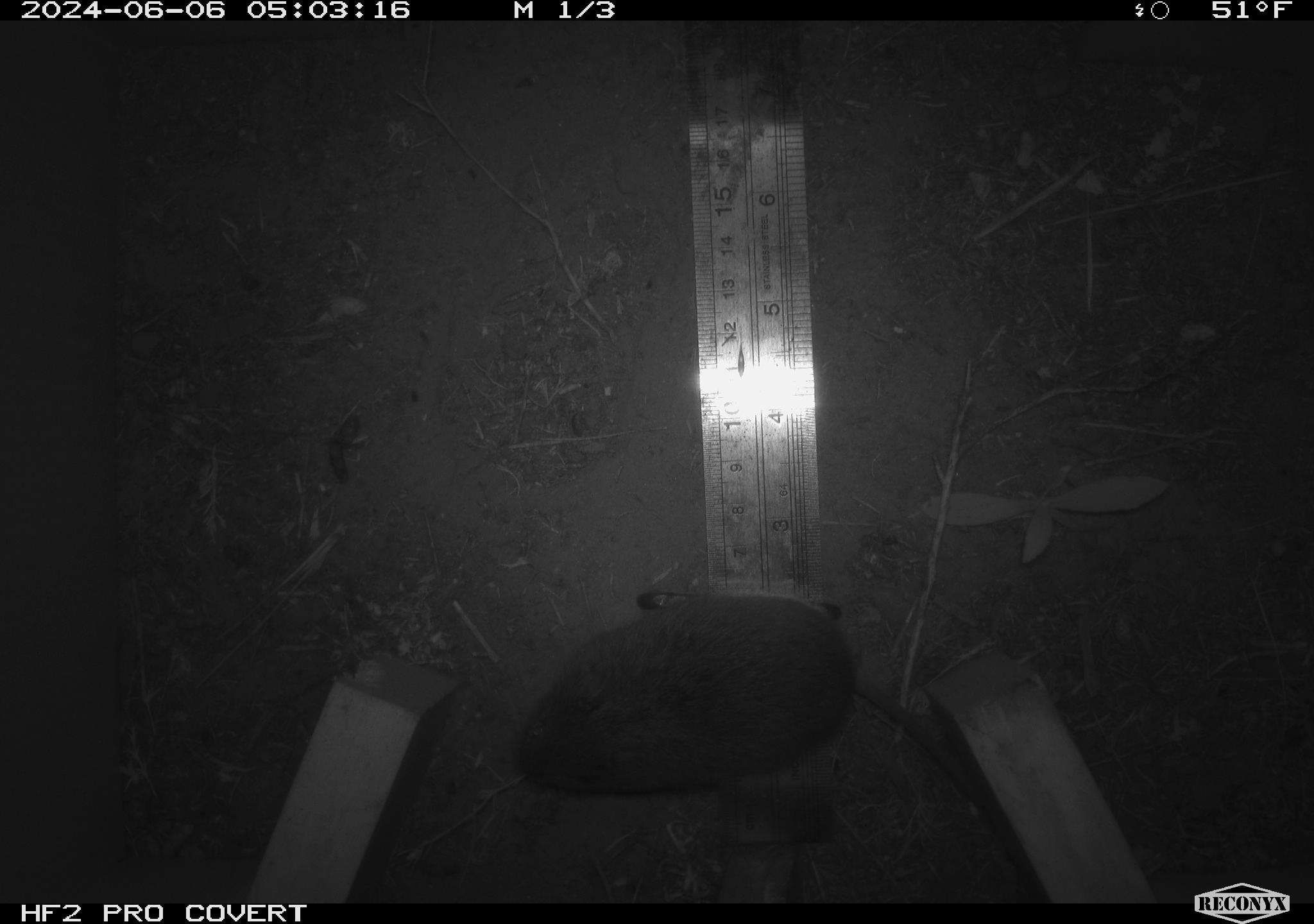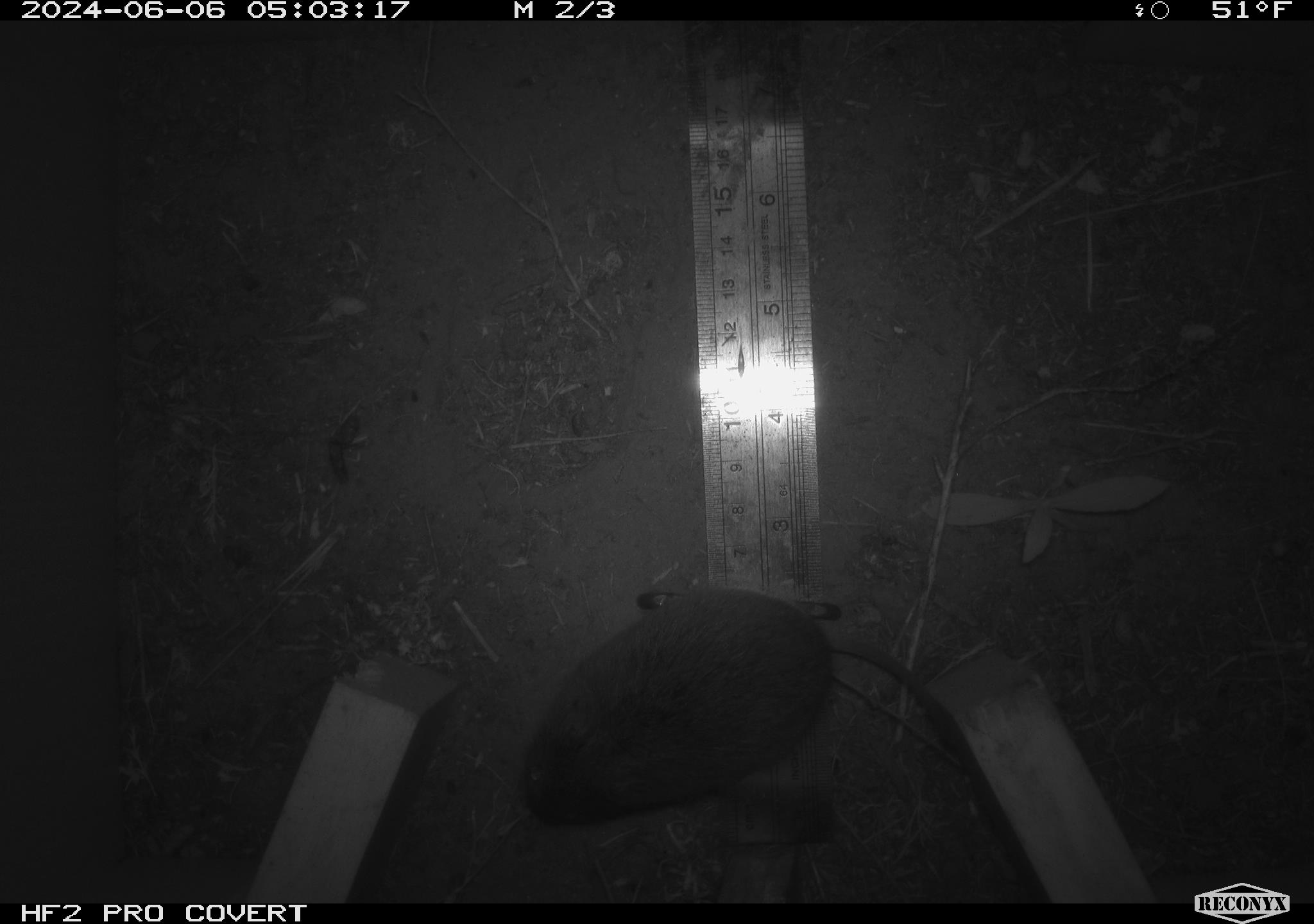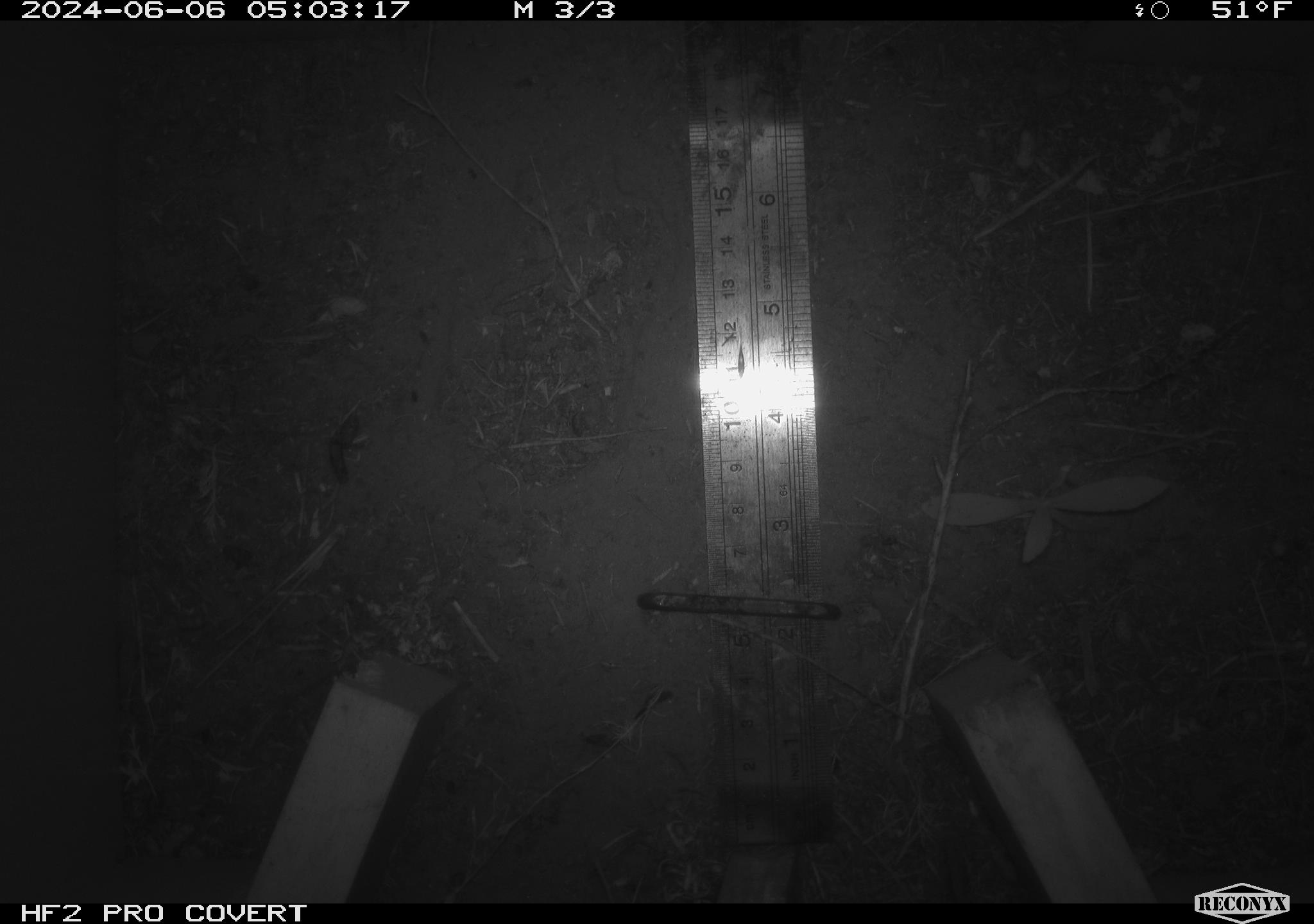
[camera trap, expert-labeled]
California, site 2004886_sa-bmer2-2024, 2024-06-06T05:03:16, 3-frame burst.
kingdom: Animalia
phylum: Chordata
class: Mammalia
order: Rodentia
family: Cricetidae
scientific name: Cricetidae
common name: hamsters, voles, lemmings, and allies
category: cricetidae family